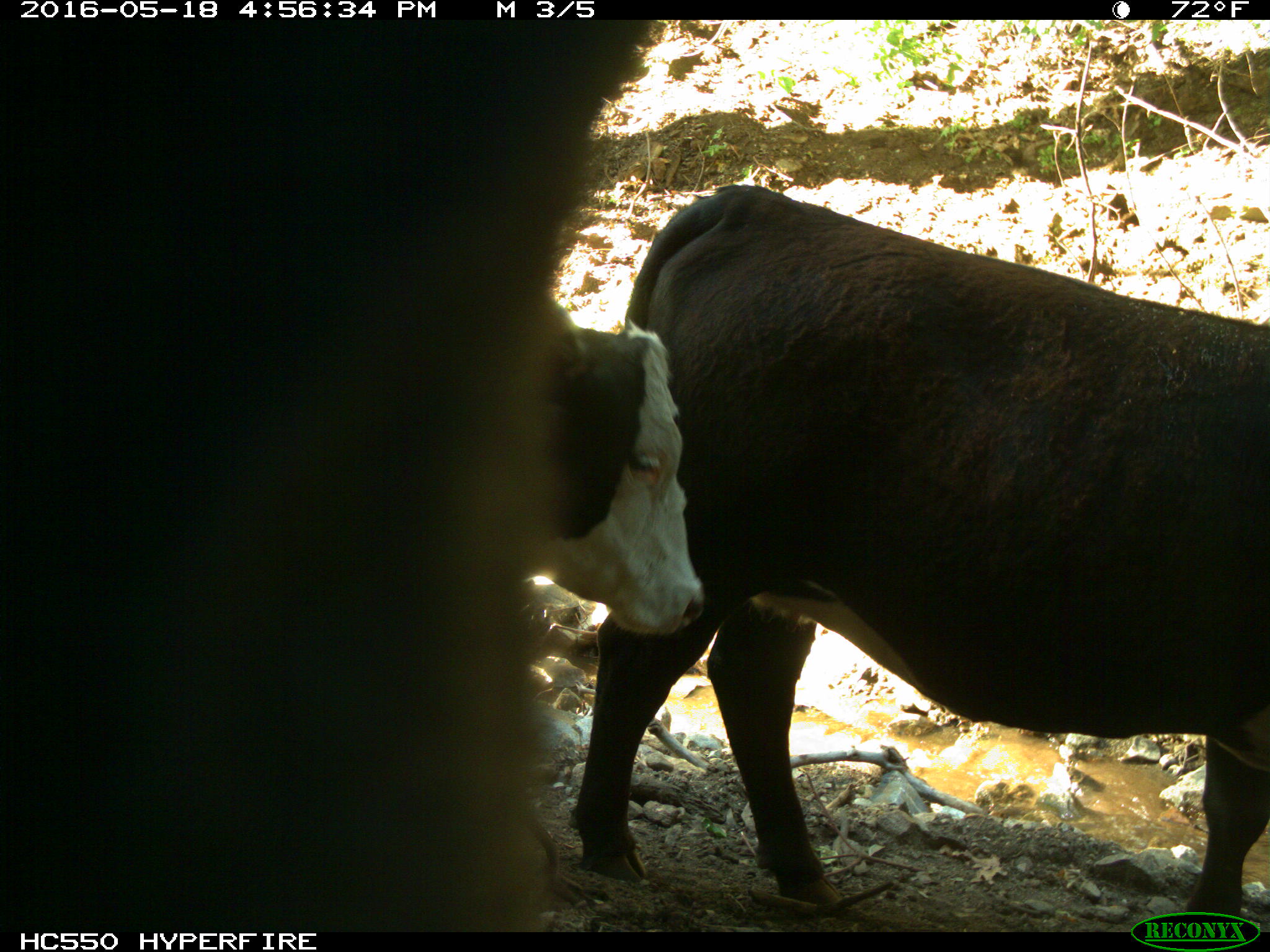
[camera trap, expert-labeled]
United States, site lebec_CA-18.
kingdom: Animalia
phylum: Chordata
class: Mammalia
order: Artiodactyla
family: Bovidae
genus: Bos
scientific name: Bos taurus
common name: domestic cow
Bos taurus (domestic cow).